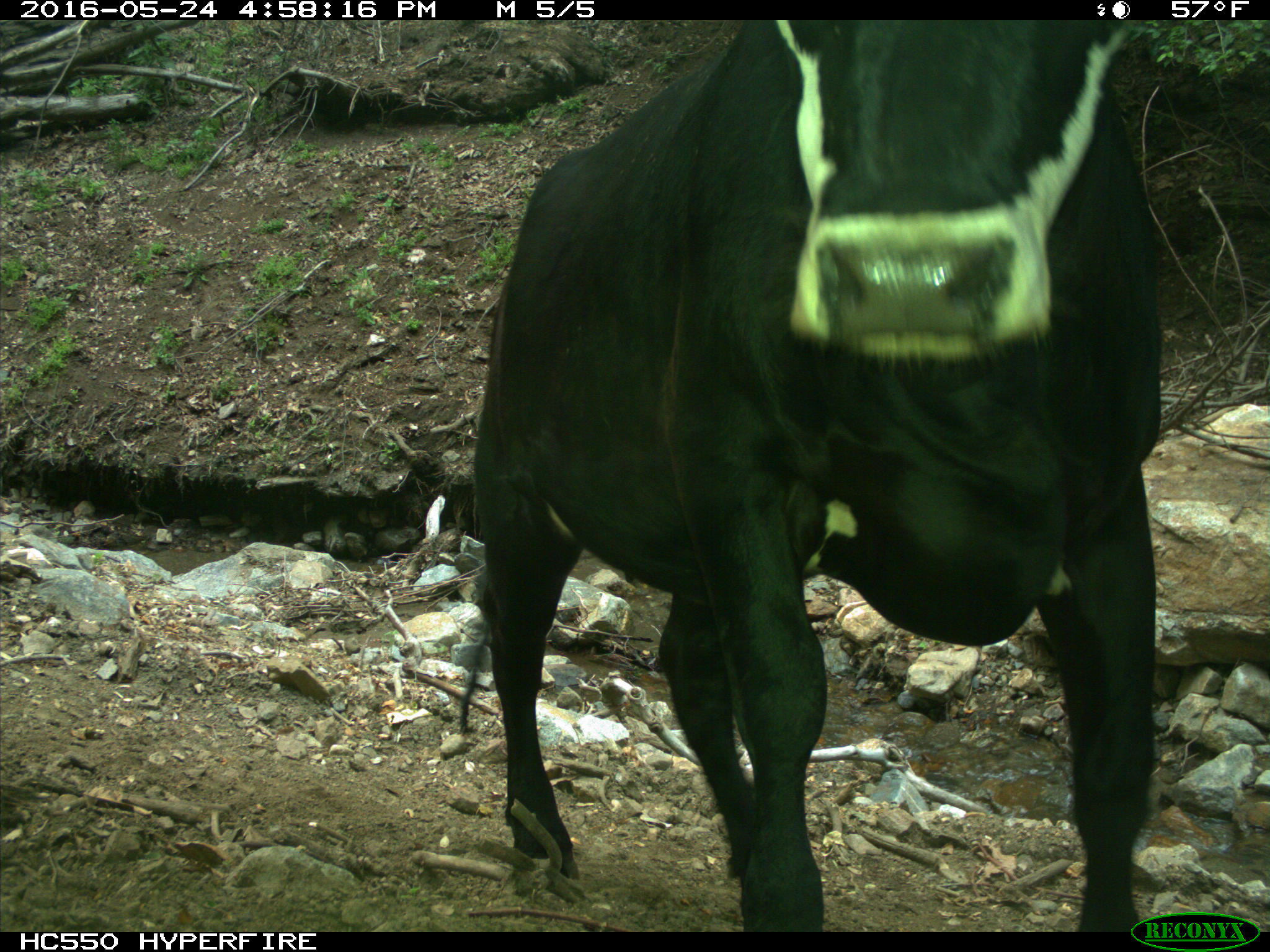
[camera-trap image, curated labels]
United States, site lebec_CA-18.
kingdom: Animalia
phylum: Chordata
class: Mammalia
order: Artiodactyla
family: Bovidae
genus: Bos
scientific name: Bos taurus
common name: domestic cow